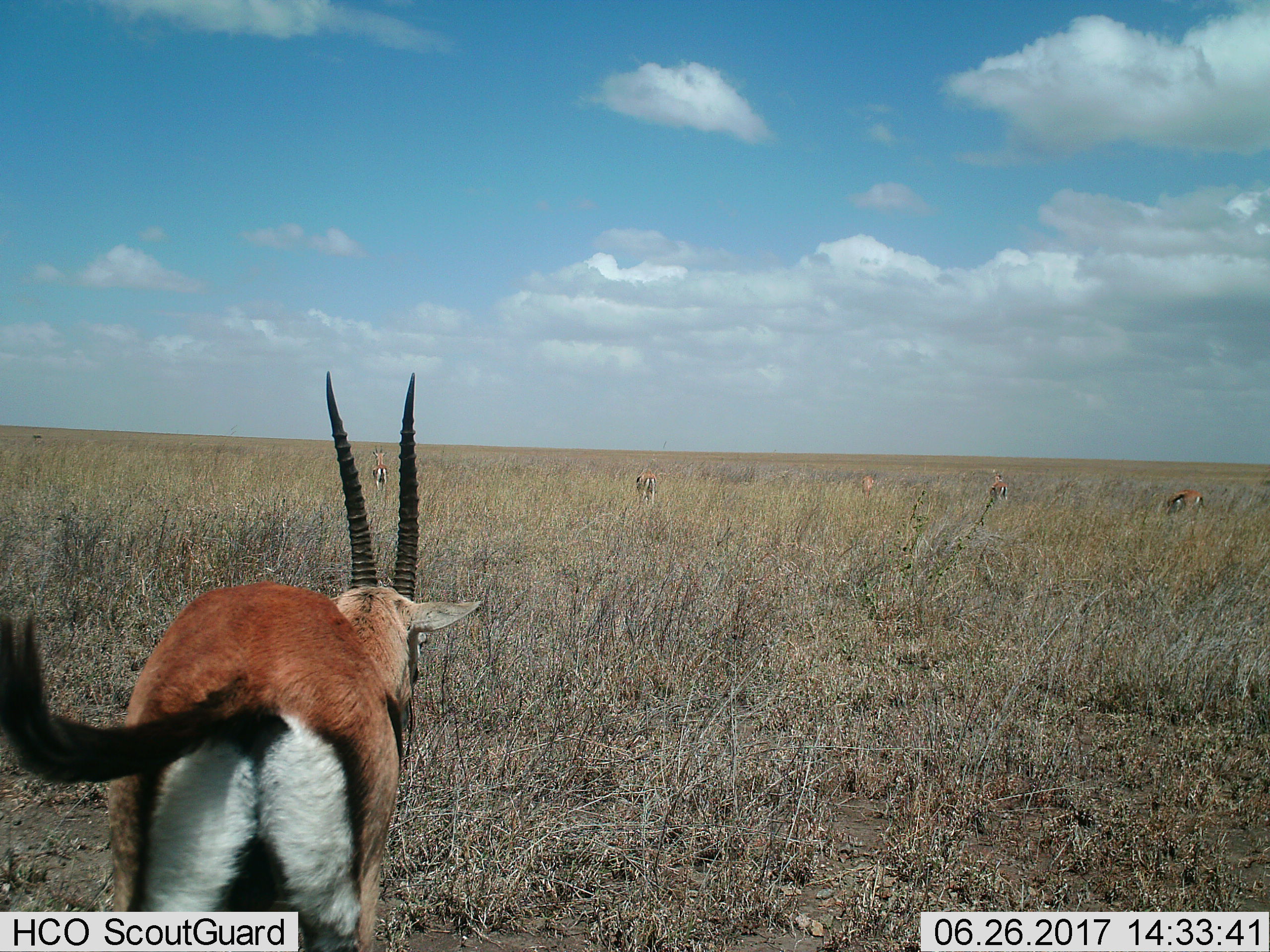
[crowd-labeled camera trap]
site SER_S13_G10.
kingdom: Animalia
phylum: Chordata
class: Mammalia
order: Artiodactyla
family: Bovidae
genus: Eudorcas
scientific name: Eudorcas thomsonii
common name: thomson's gazelle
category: gazellethomsons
Gazellethomsons (thomson's gazelle) (Eudorcas thomsonii), count 6. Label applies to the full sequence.